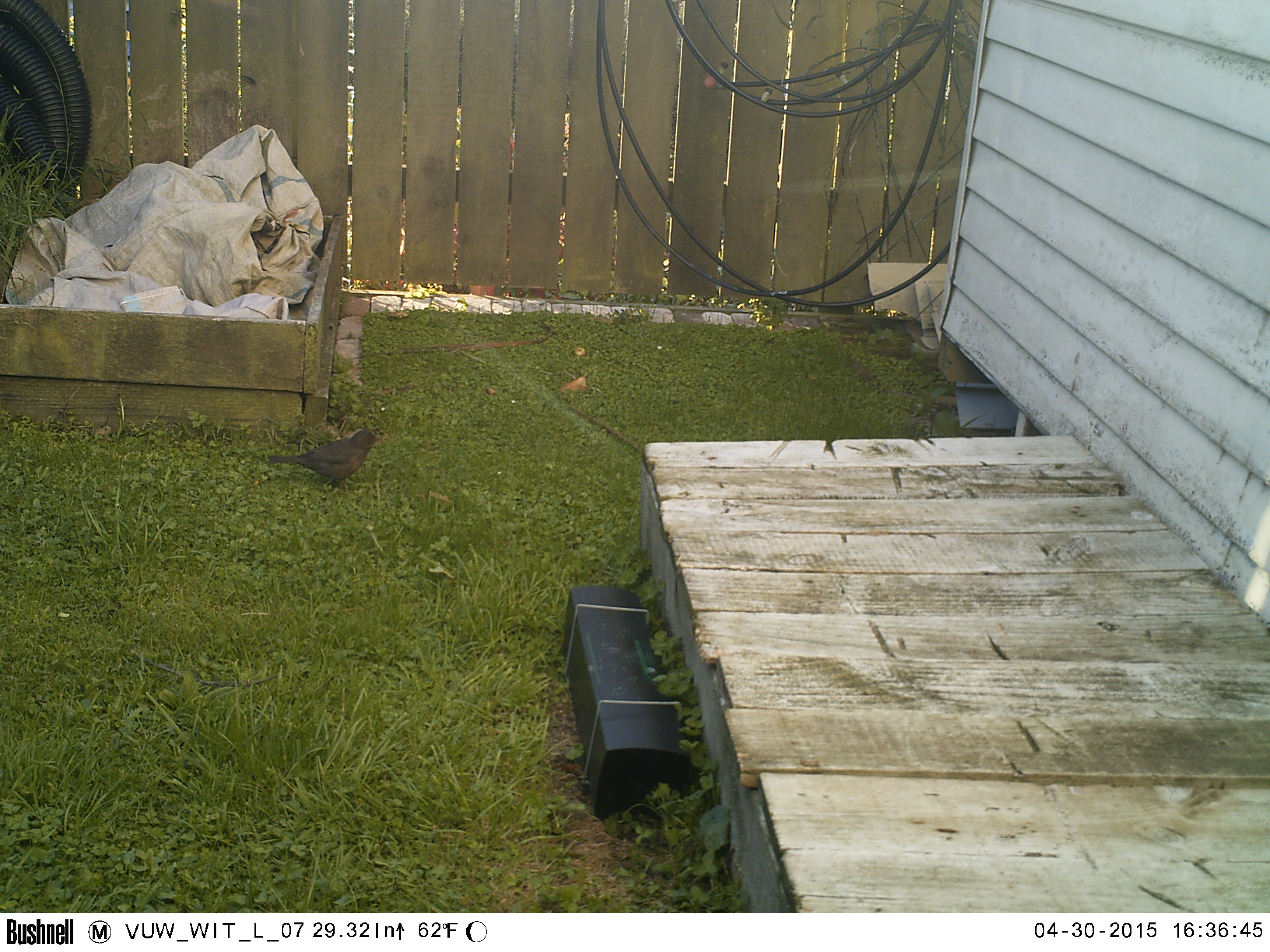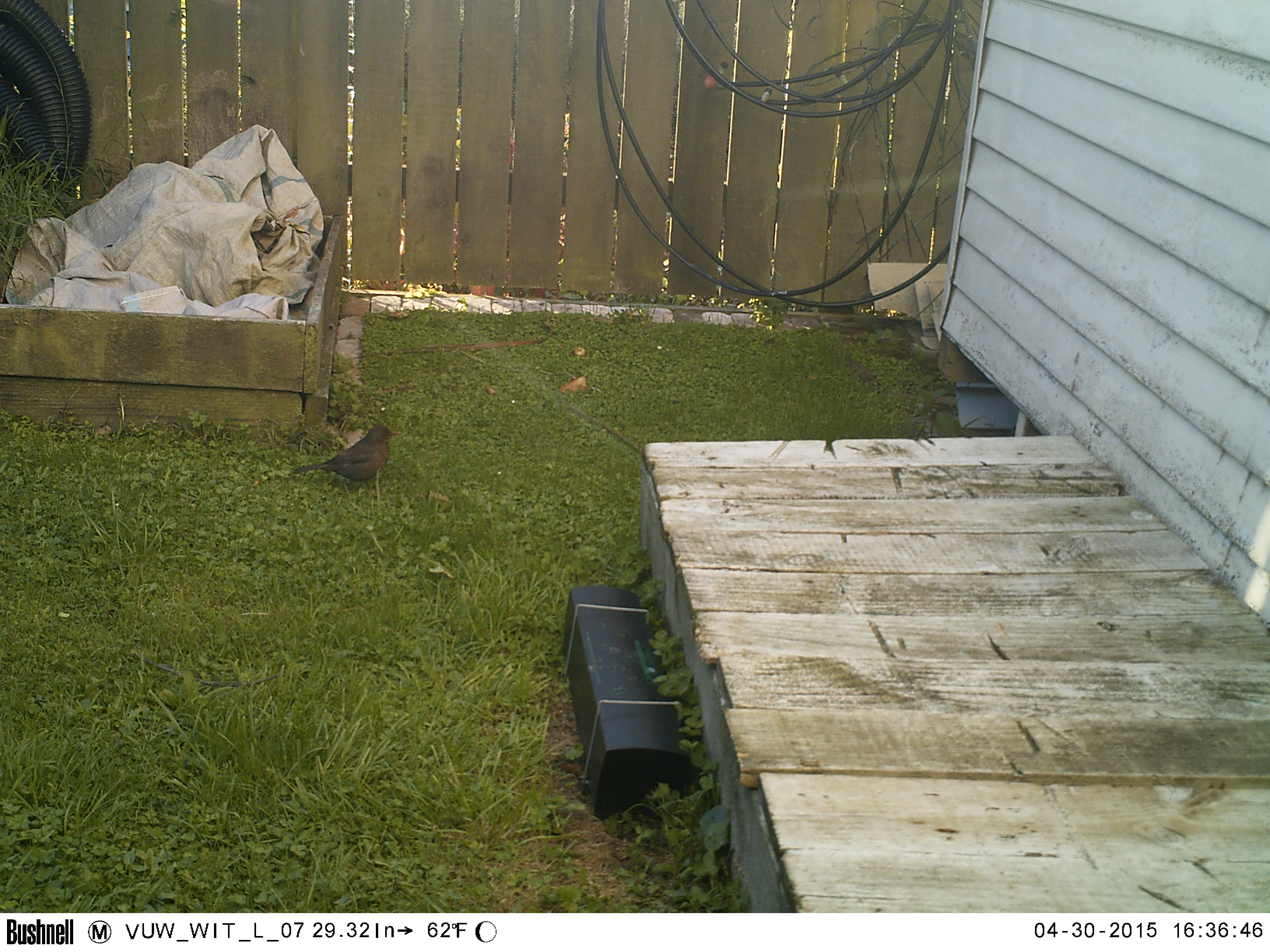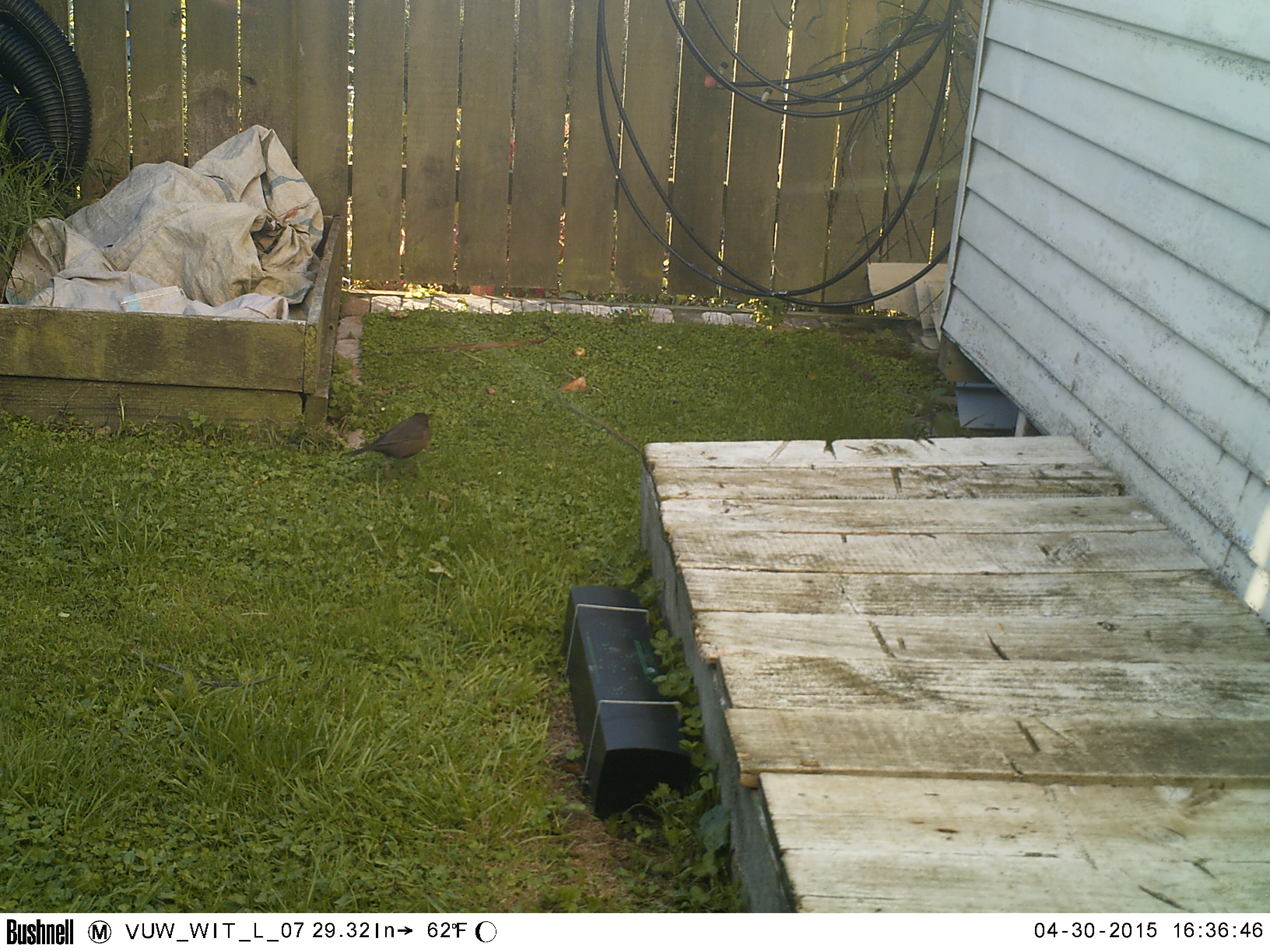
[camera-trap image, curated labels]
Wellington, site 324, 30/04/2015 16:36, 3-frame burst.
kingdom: Animalia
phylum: Chordata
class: Aves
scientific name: Aves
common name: bird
Bird (Aves).